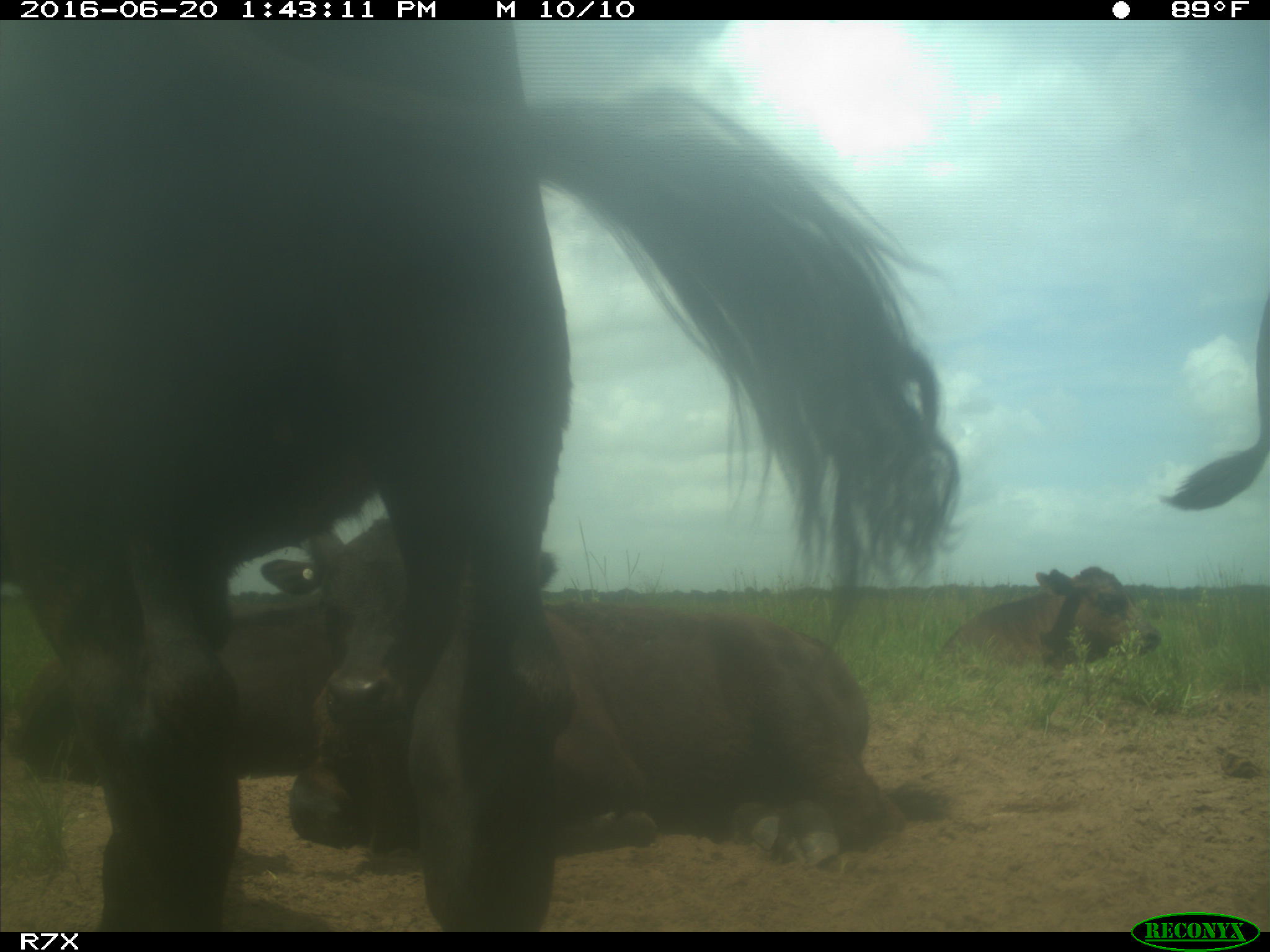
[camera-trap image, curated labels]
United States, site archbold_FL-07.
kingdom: Animalia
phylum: Chordata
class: Mammalia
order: Artiodactyla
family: Bovidae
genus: Bos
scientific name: Bos taurus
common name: domestic cow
Bos taurus (domestic cow).